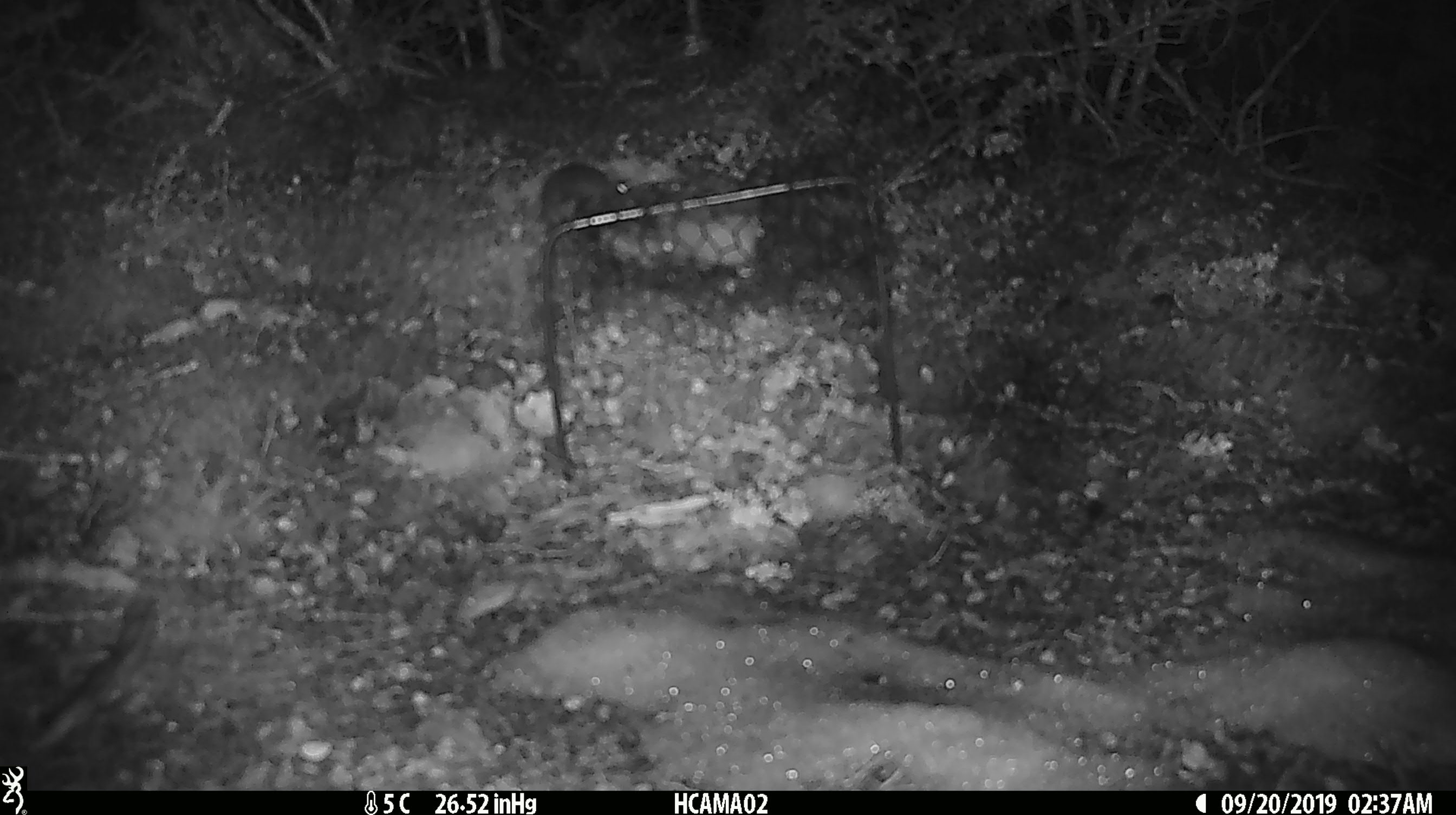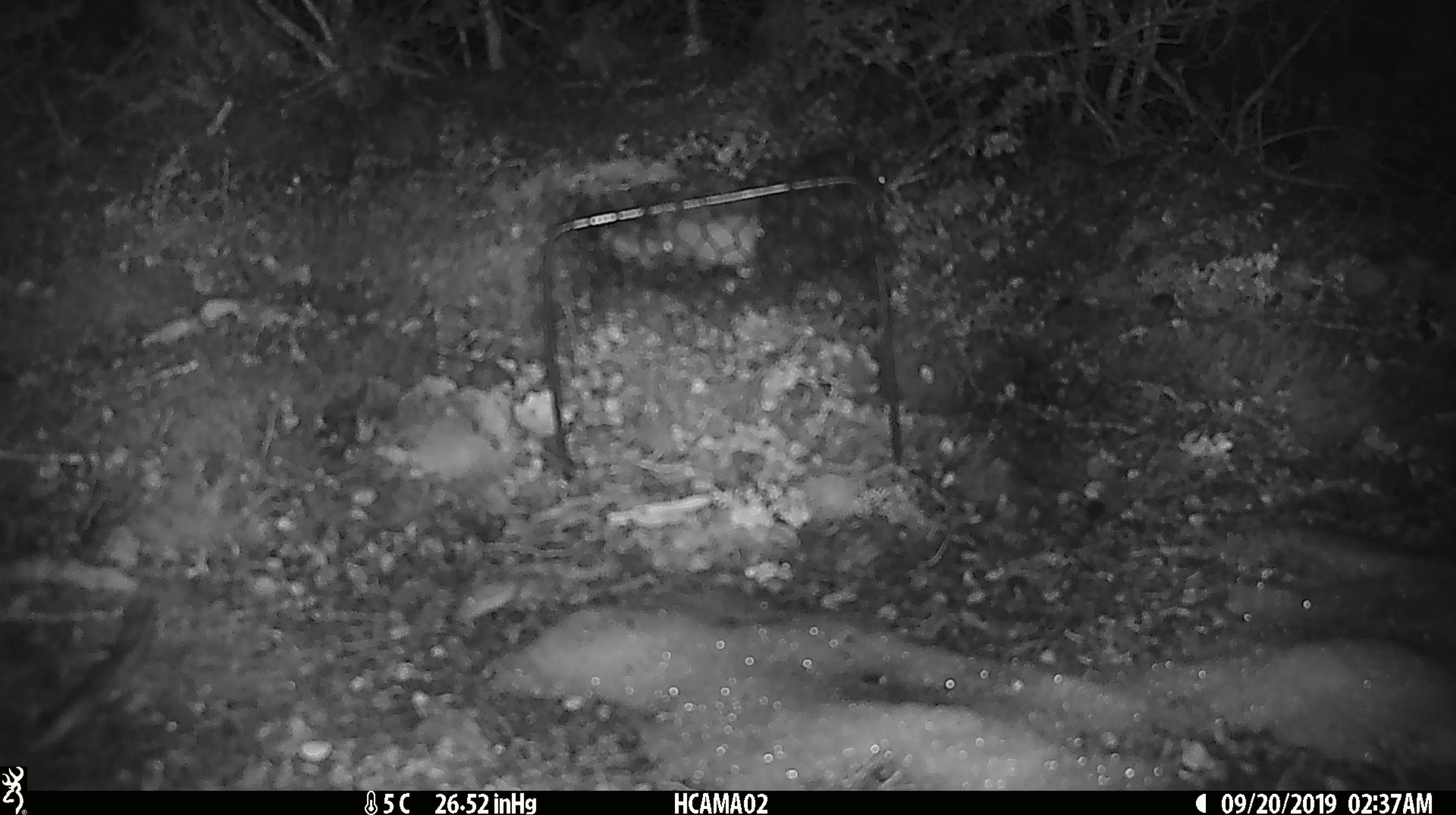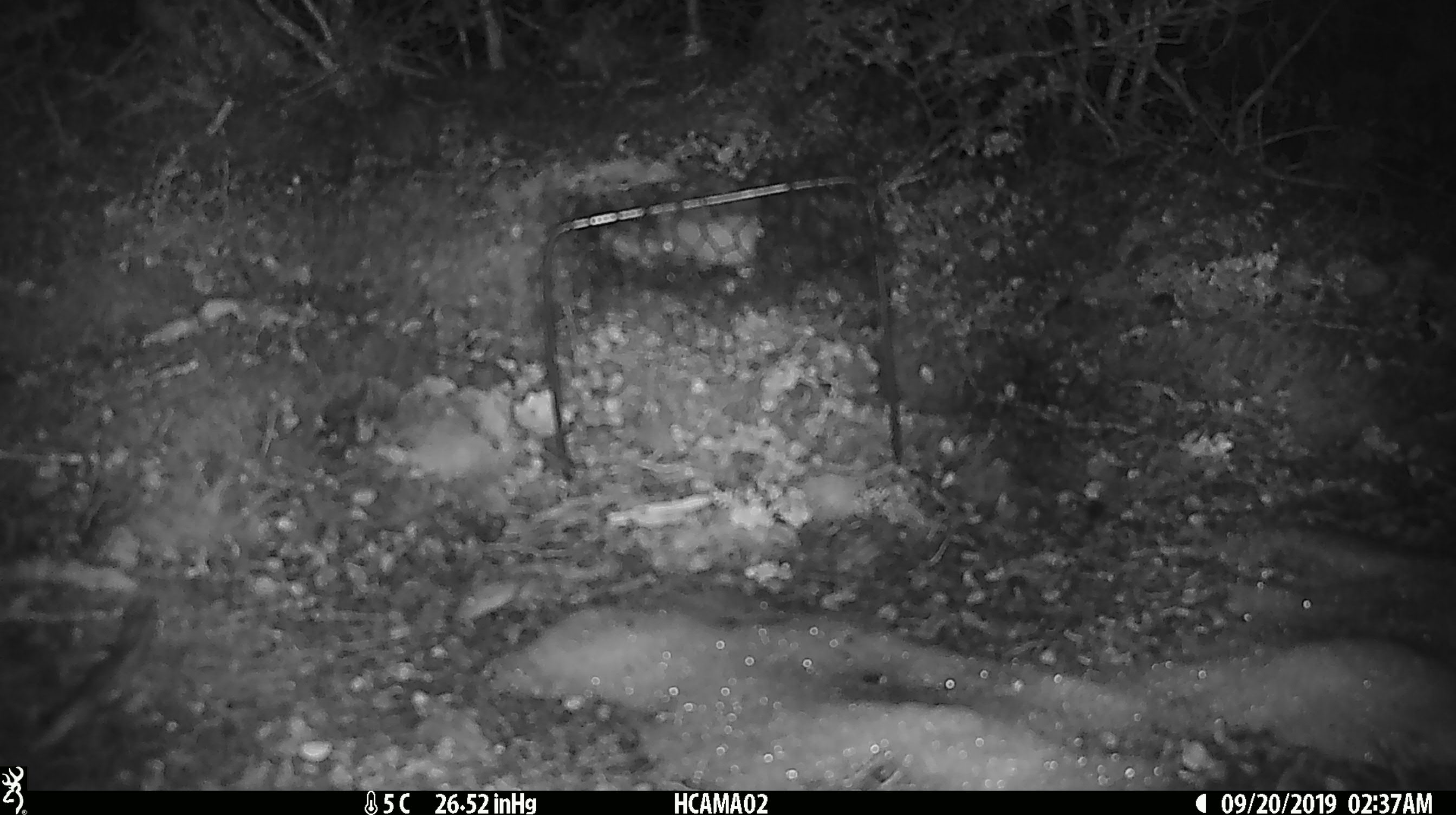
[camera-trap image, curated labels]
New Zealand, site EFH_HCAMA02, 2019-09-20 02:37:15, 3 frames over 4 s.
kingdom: Animalia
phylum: Chordata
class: Mammalia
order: Rodentia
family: Muridae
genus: Mus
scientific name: Mus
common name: mouse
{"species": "mouse (Mus)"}